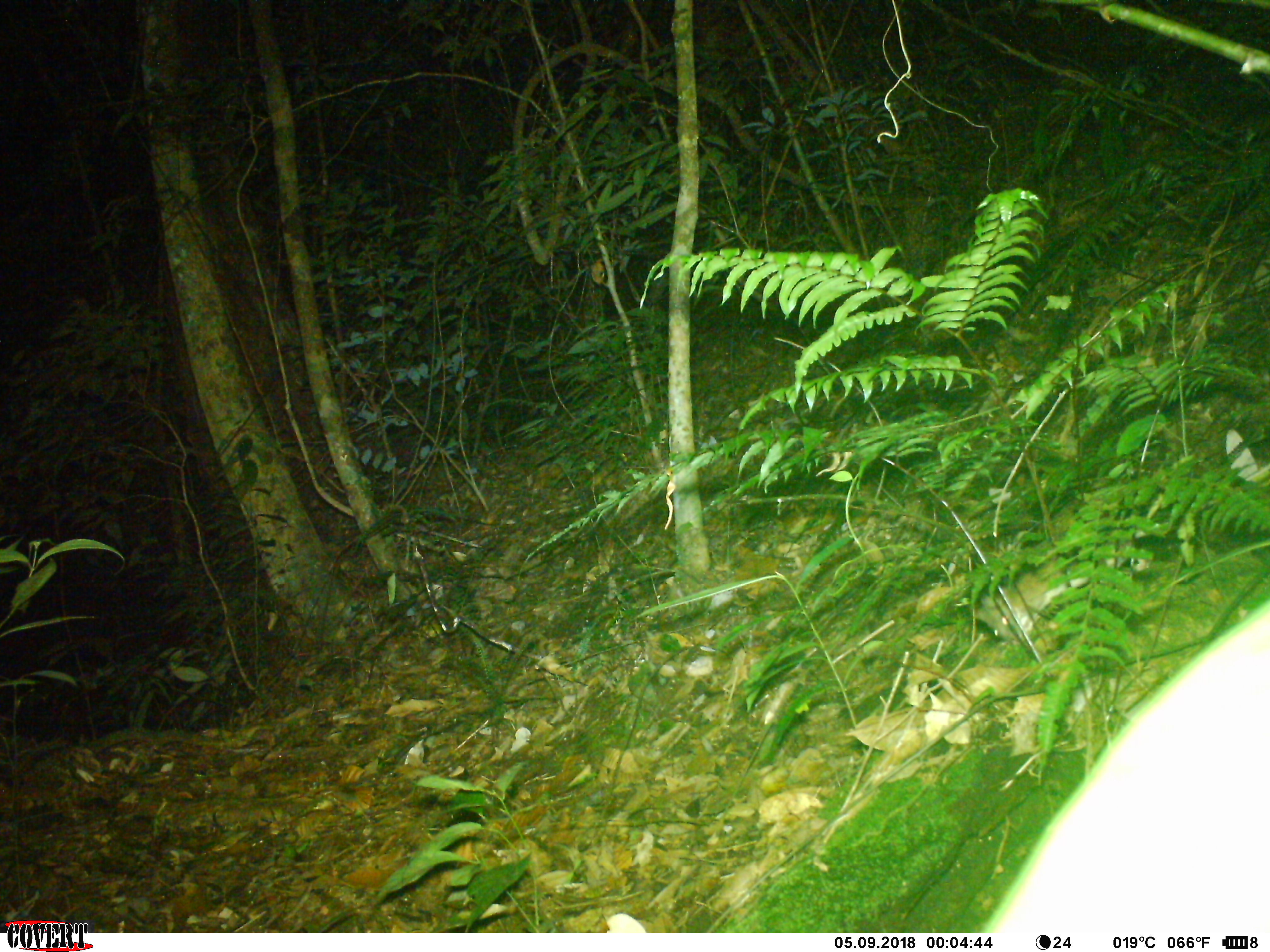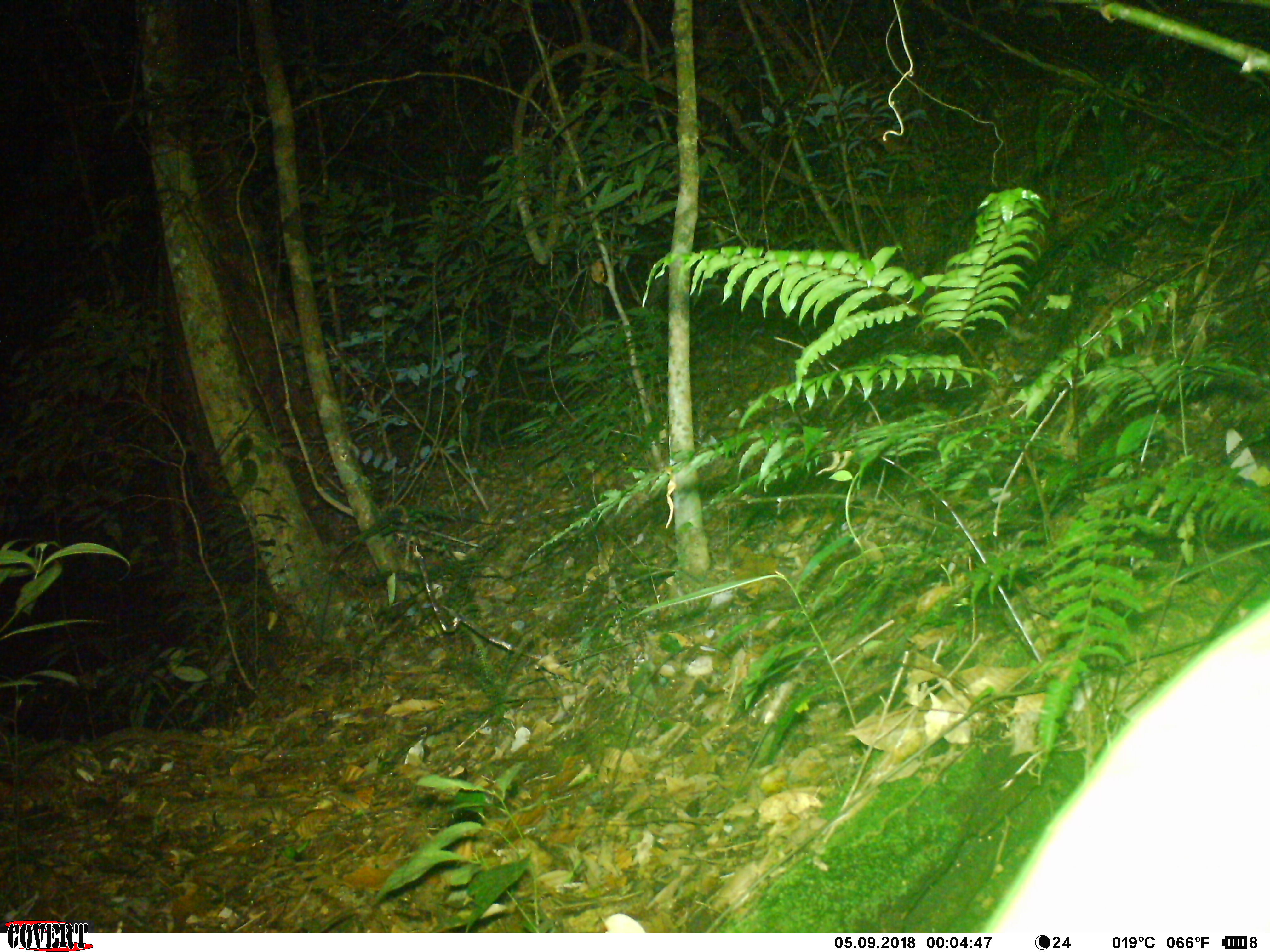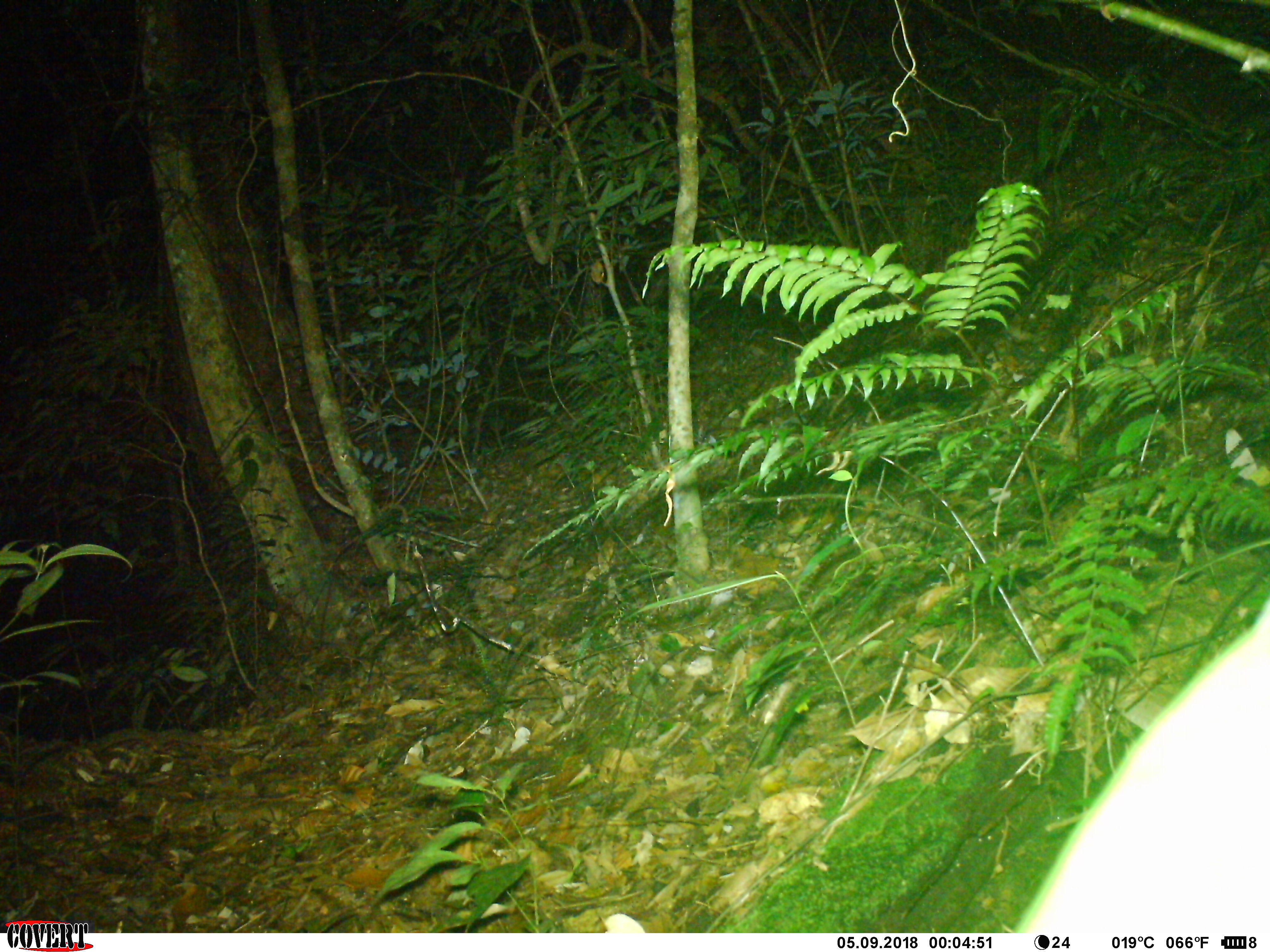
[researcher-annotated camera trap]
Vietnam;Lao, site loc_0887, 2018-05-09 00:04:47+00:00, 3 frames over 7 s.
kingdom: Animalia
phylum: Chordata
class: Mammalia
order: Rodentia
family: Muridae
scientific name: Muridae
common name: old-world mice and rats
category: unidentified murid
Unidentified murid (old-world mice and rats) (Muridae). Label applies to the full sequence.